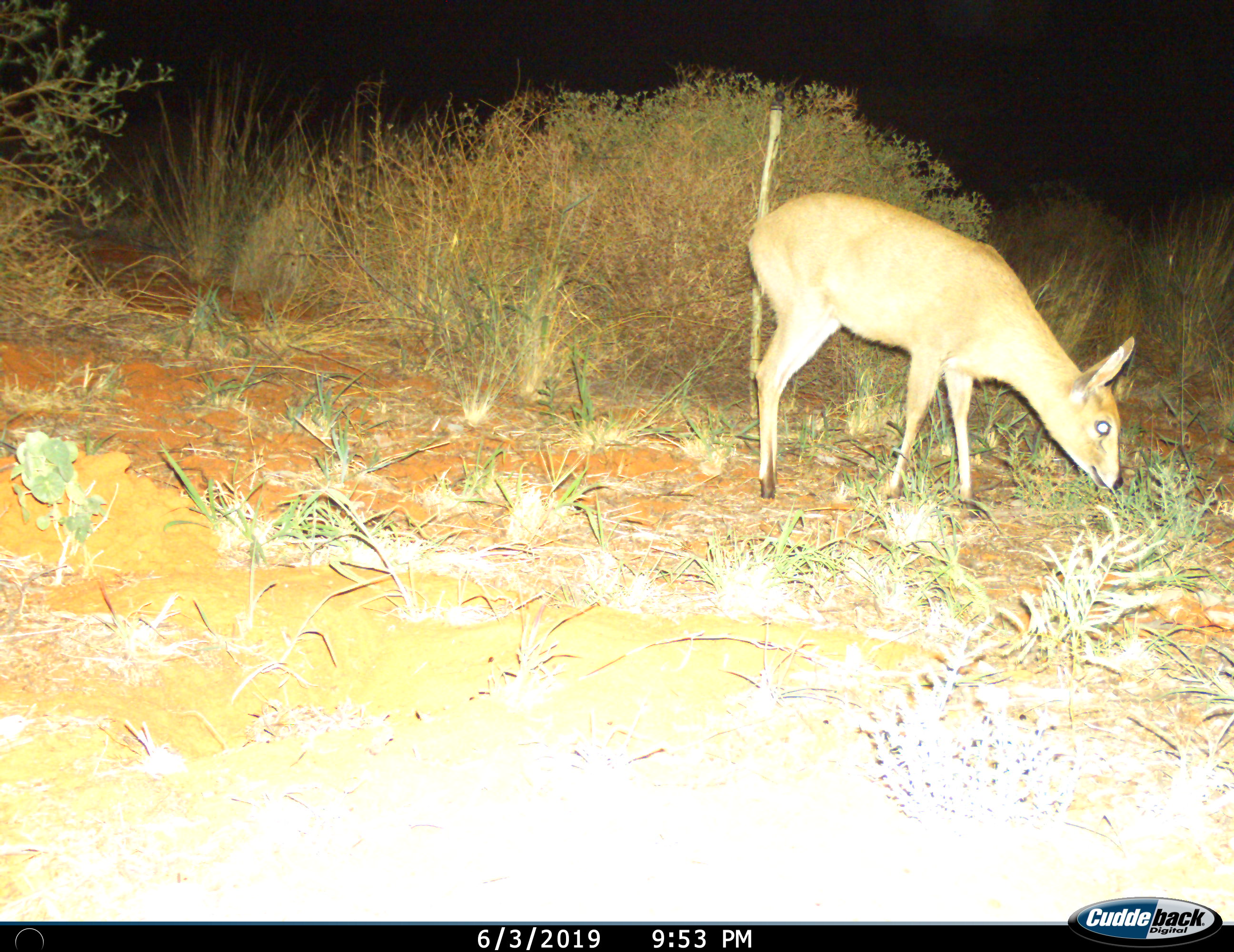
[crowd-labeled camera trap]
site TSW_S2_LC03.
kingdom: Animalia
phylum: Chordata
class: Mammalia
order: Artiodactyla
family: Bovidae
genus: Raphicerus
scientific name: Raphicerus campestris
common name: steenbok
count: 1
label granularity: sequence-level